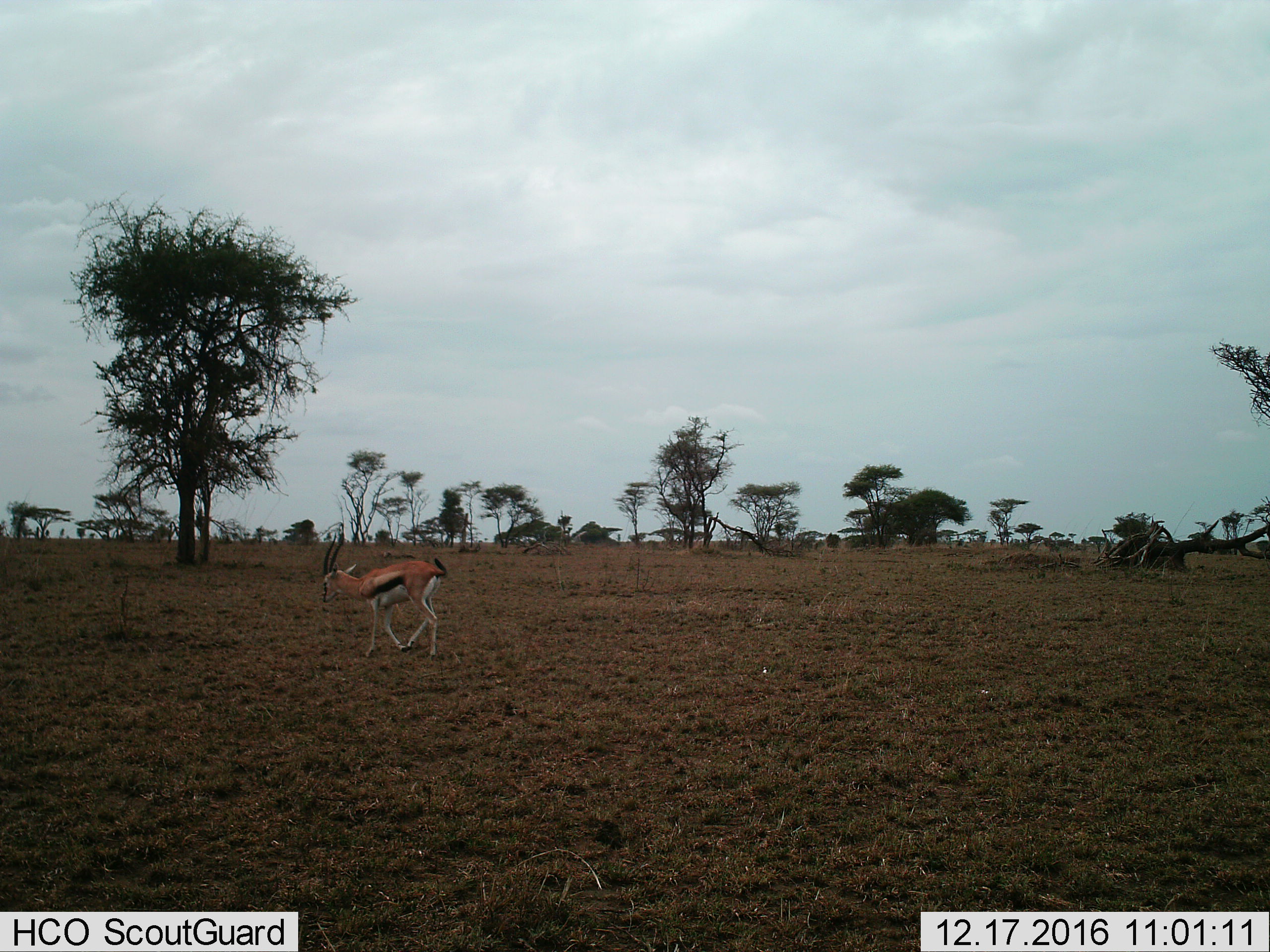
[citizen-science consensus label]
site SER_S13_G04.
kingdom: Animalia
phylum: Chordata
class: Mammalia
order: Artiodactyla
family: Bovidae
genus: Eudorcas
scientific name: Eudorcas thomsonii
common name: thomson's gazelle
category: gazellethomsons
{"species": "gazellethomsons (thomson's gazelle) (Eudorcas thomsonii)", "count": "1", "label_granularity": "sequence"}